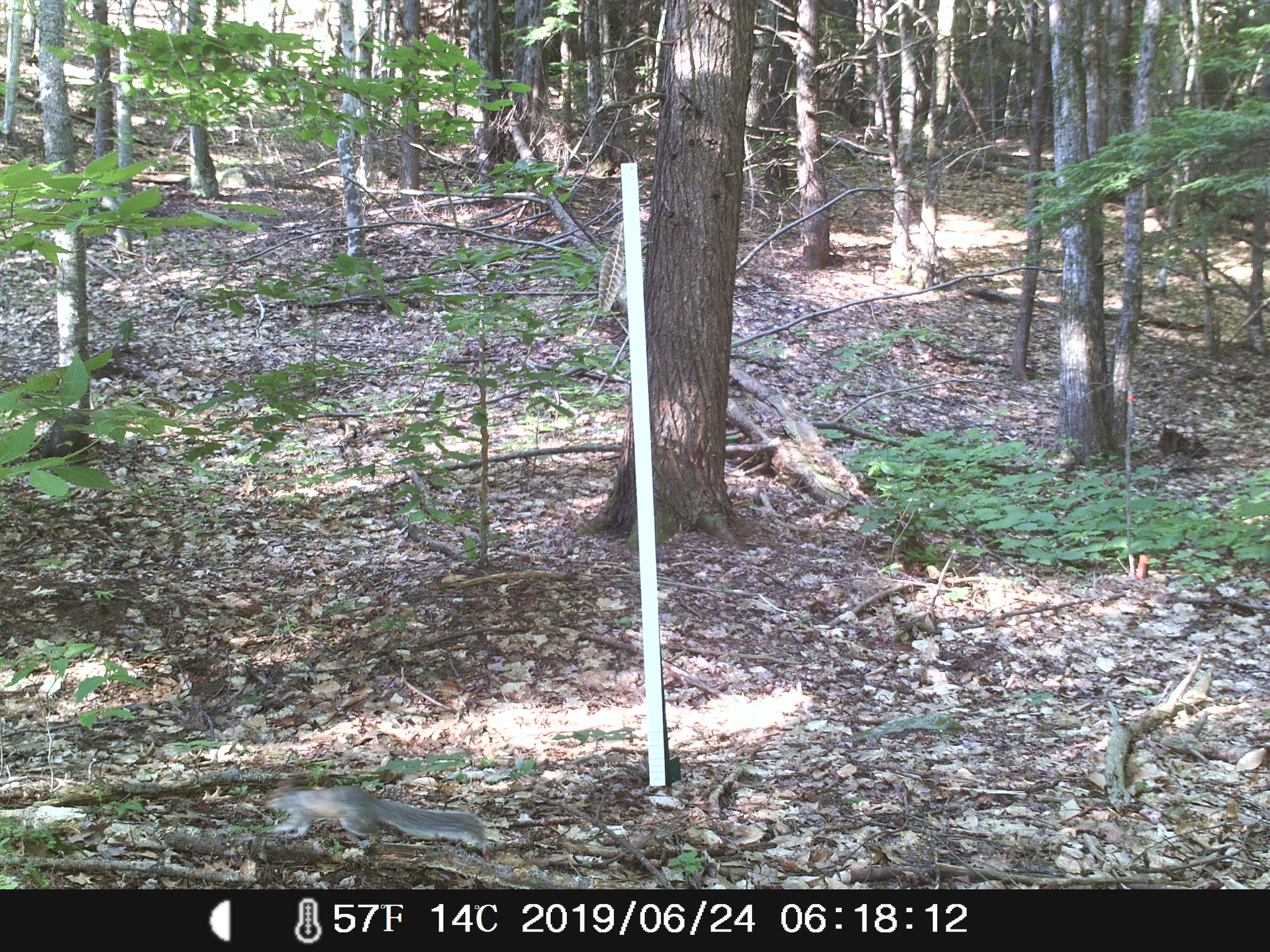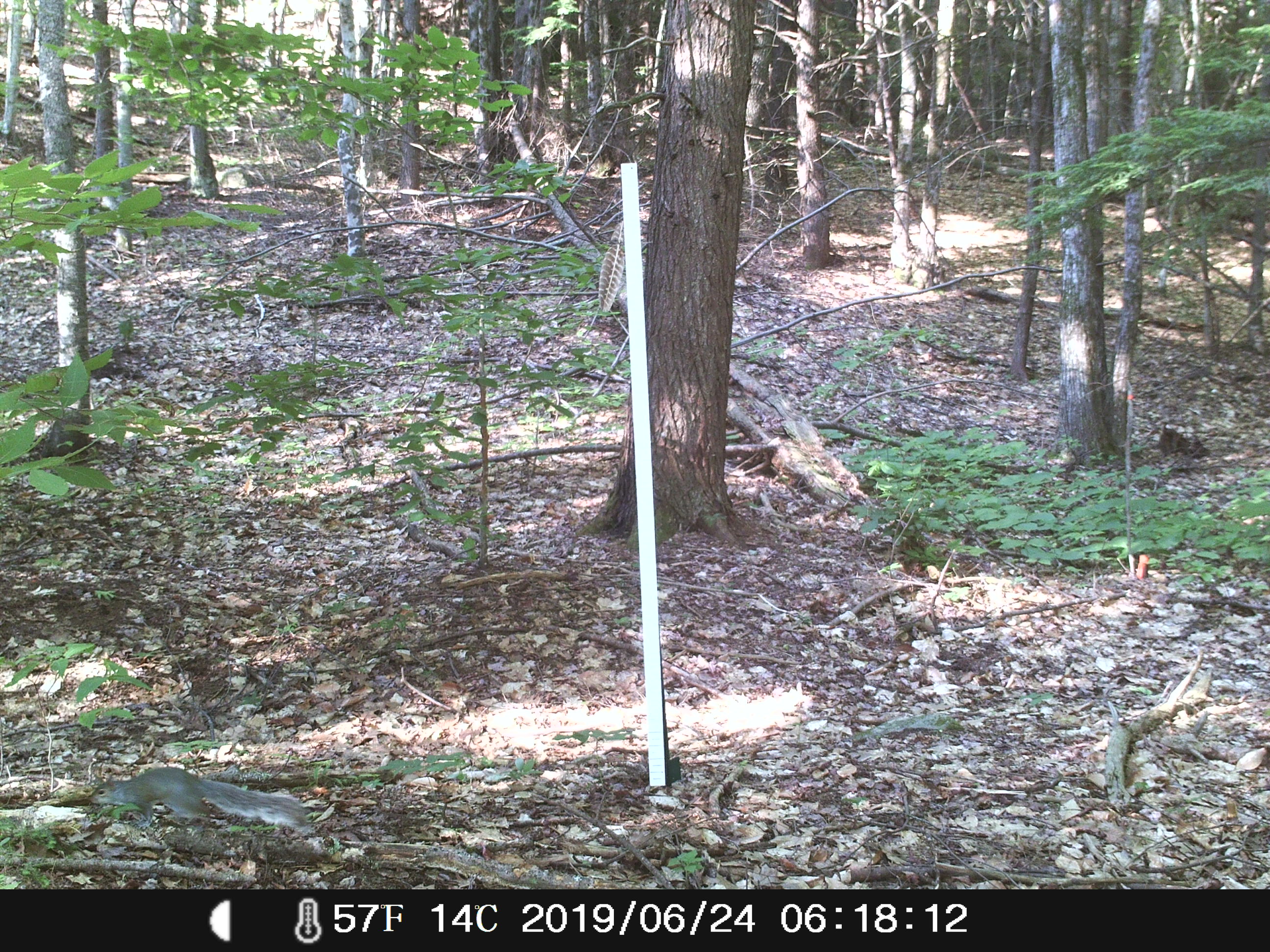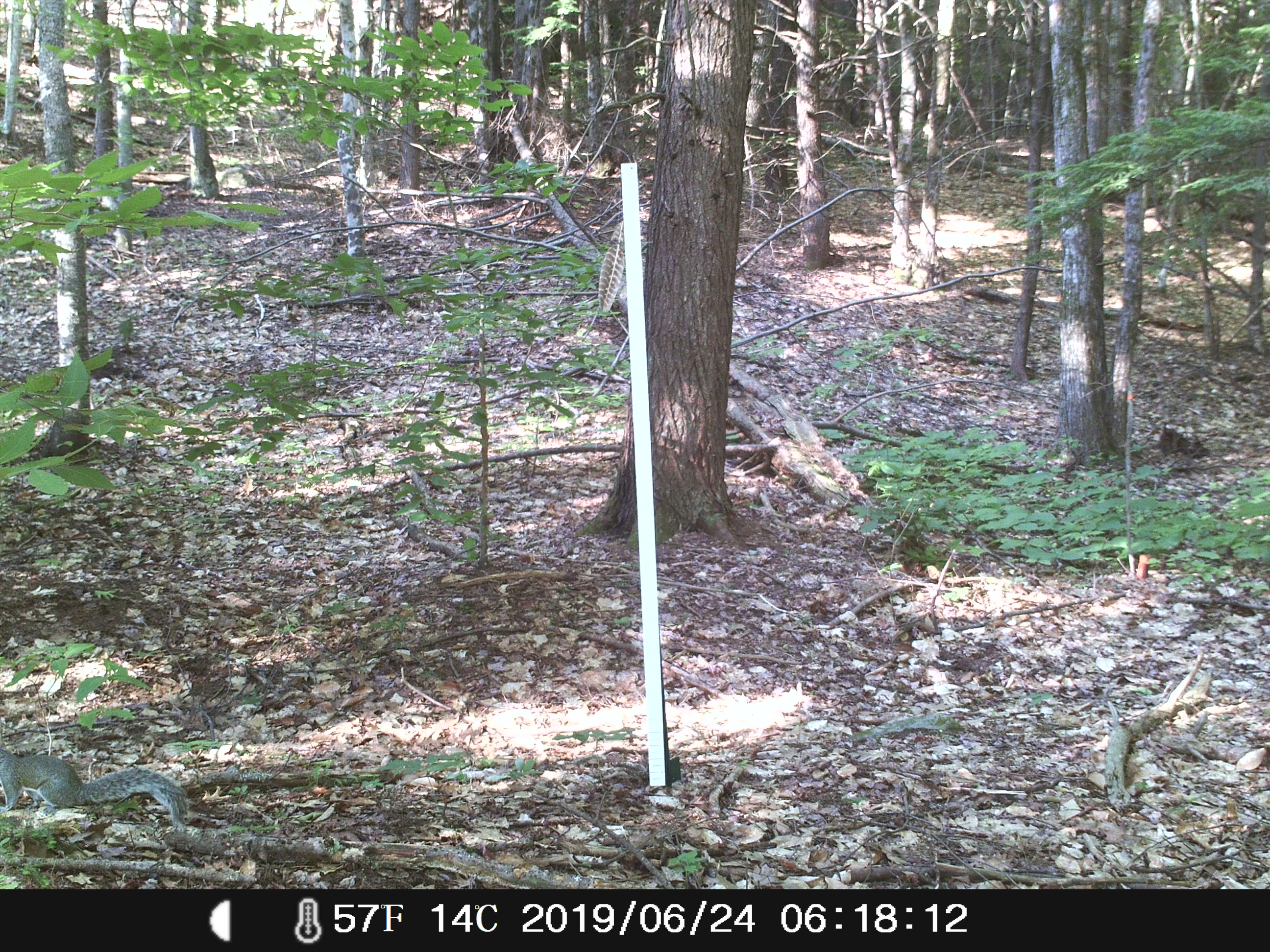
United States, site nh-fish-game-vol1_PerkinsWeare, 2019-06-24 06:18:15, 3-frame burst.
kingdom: Animalia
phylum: Chordata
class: Mammalia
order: Rodentia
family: Sciuridae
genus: Sciurus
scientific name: Sciurus carolinensis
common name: gray squirrel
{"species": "gray squirrel (Sciurus carolinensis)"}